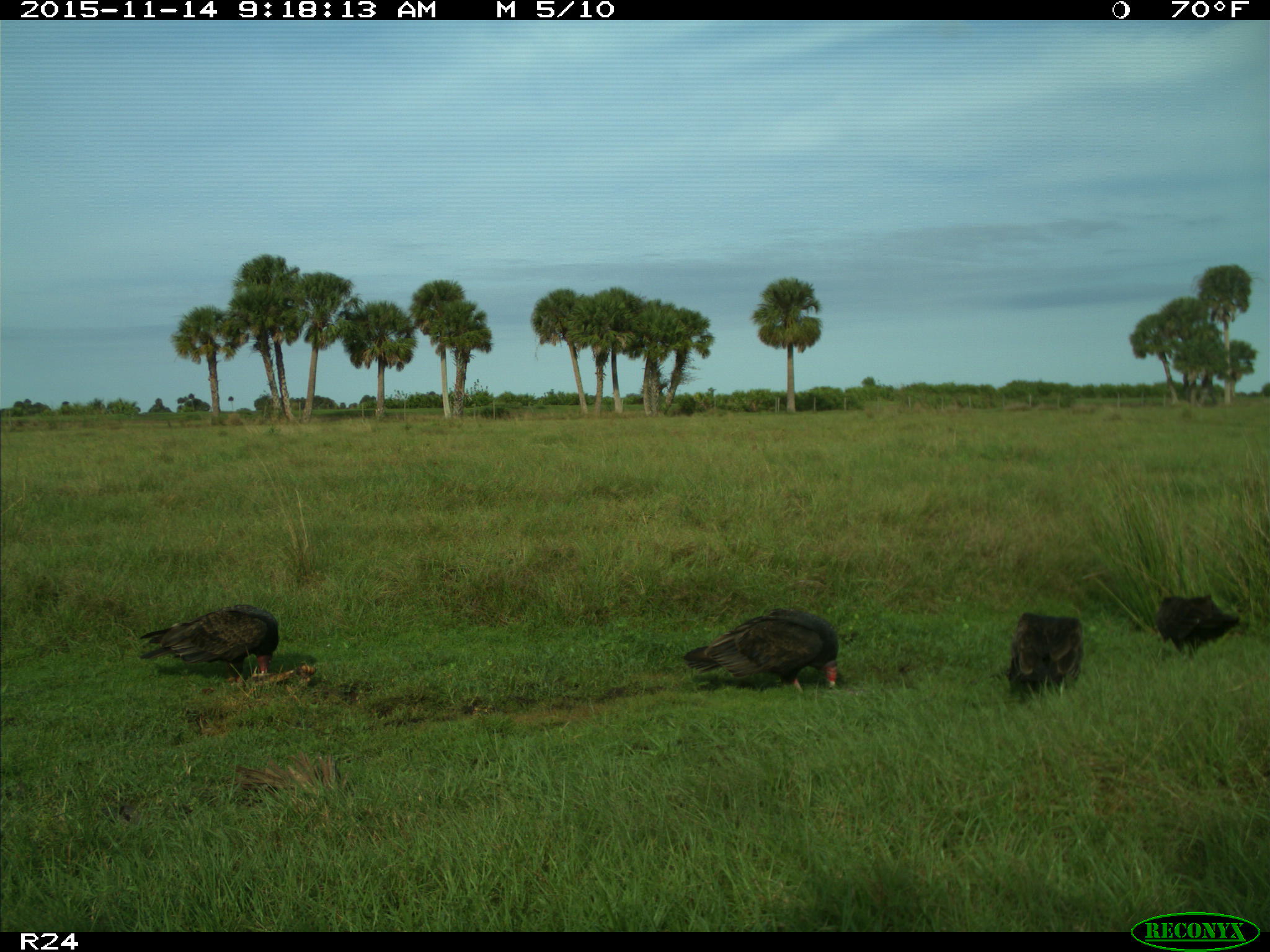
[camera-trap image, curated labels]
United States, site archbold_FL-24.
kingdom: Animalia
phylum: Chordata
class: Aves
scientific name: Aves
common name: birds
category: unidentified bird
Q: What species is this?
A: Unidentified bird (birds) (Aves).